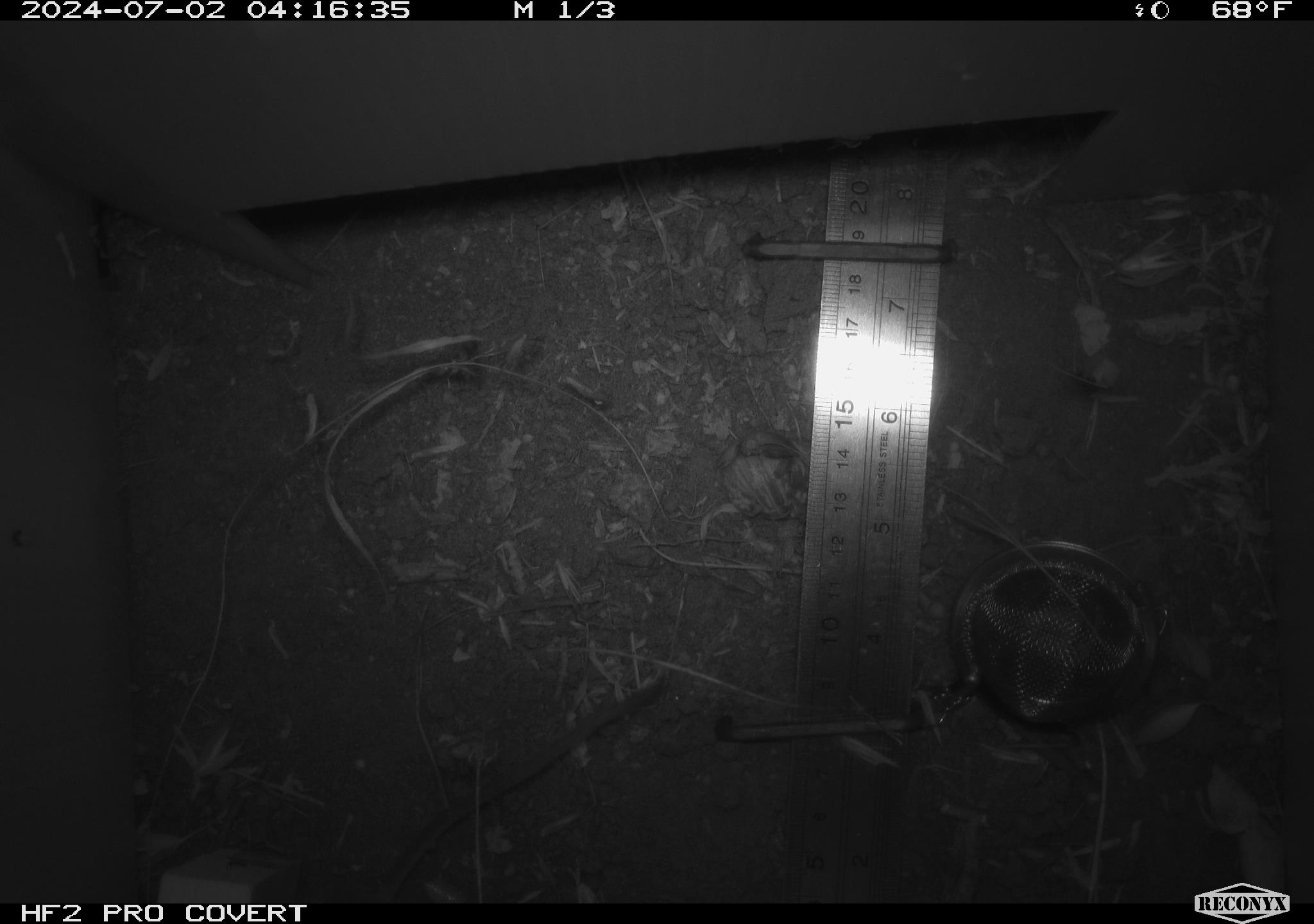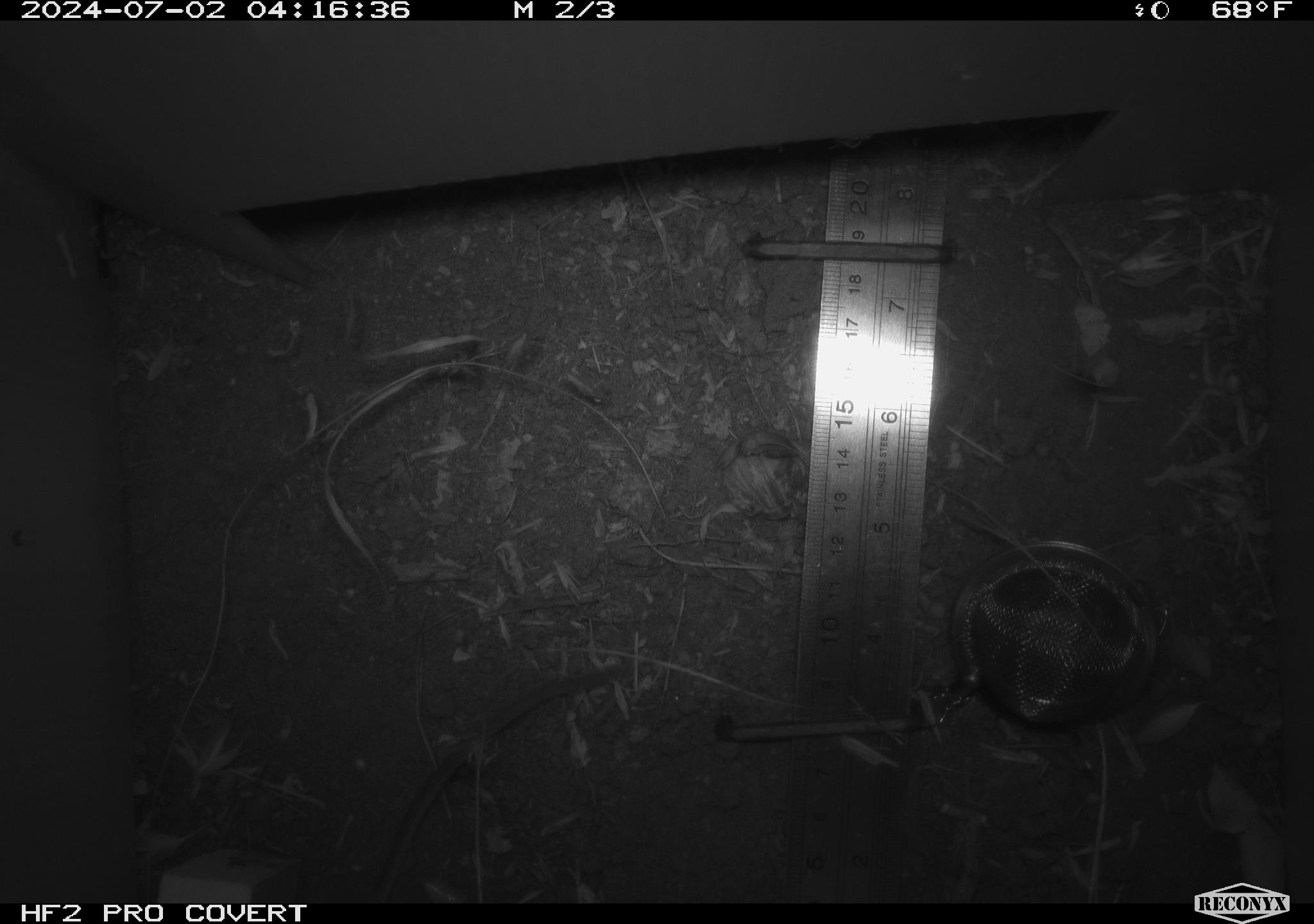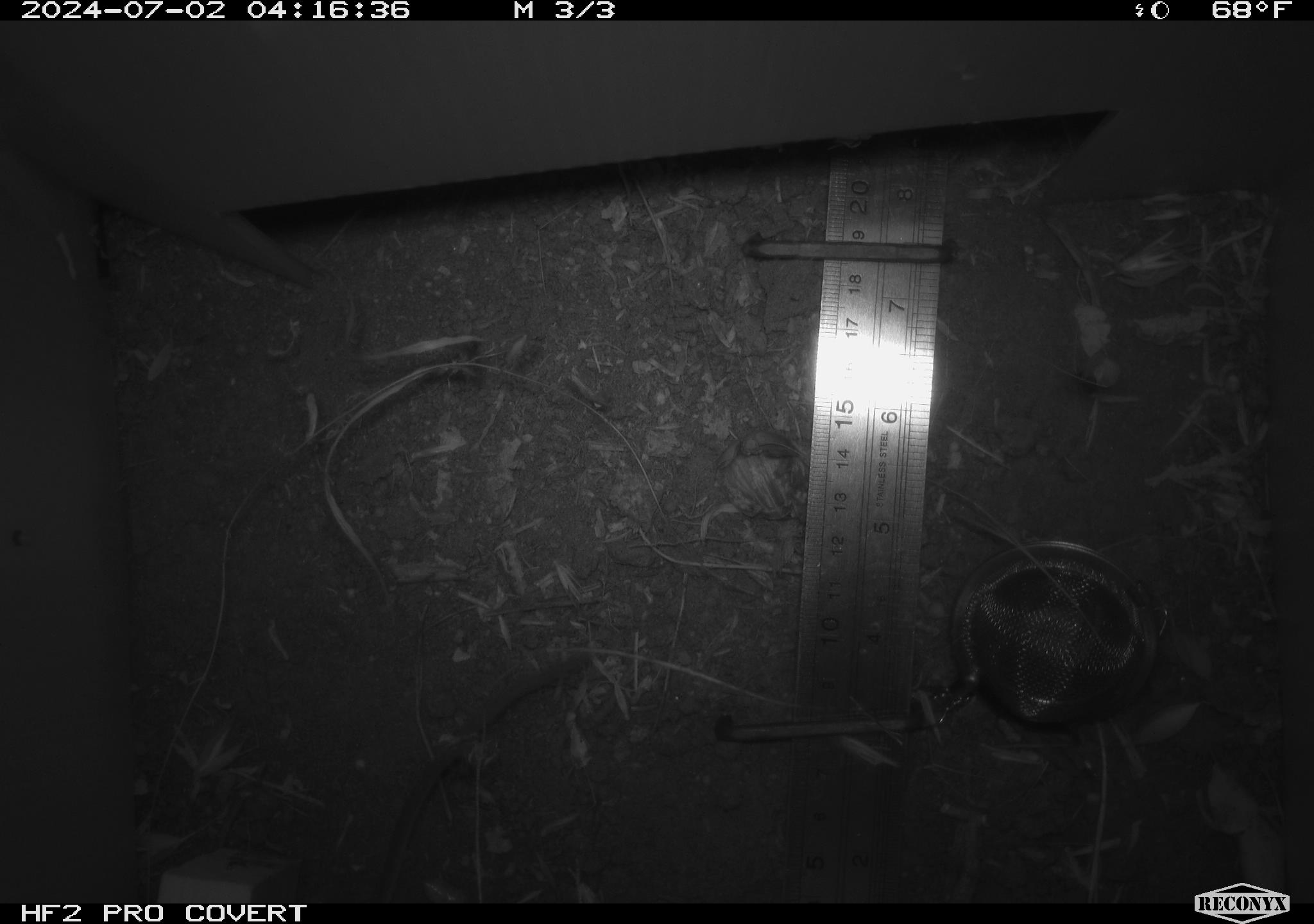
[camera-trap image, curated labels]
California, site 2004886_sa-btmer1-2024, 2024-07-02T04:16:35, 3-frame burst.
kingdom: Animalia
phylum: Chordata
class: Mammalia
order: Rodentia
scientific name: Rodentia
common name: mouse species